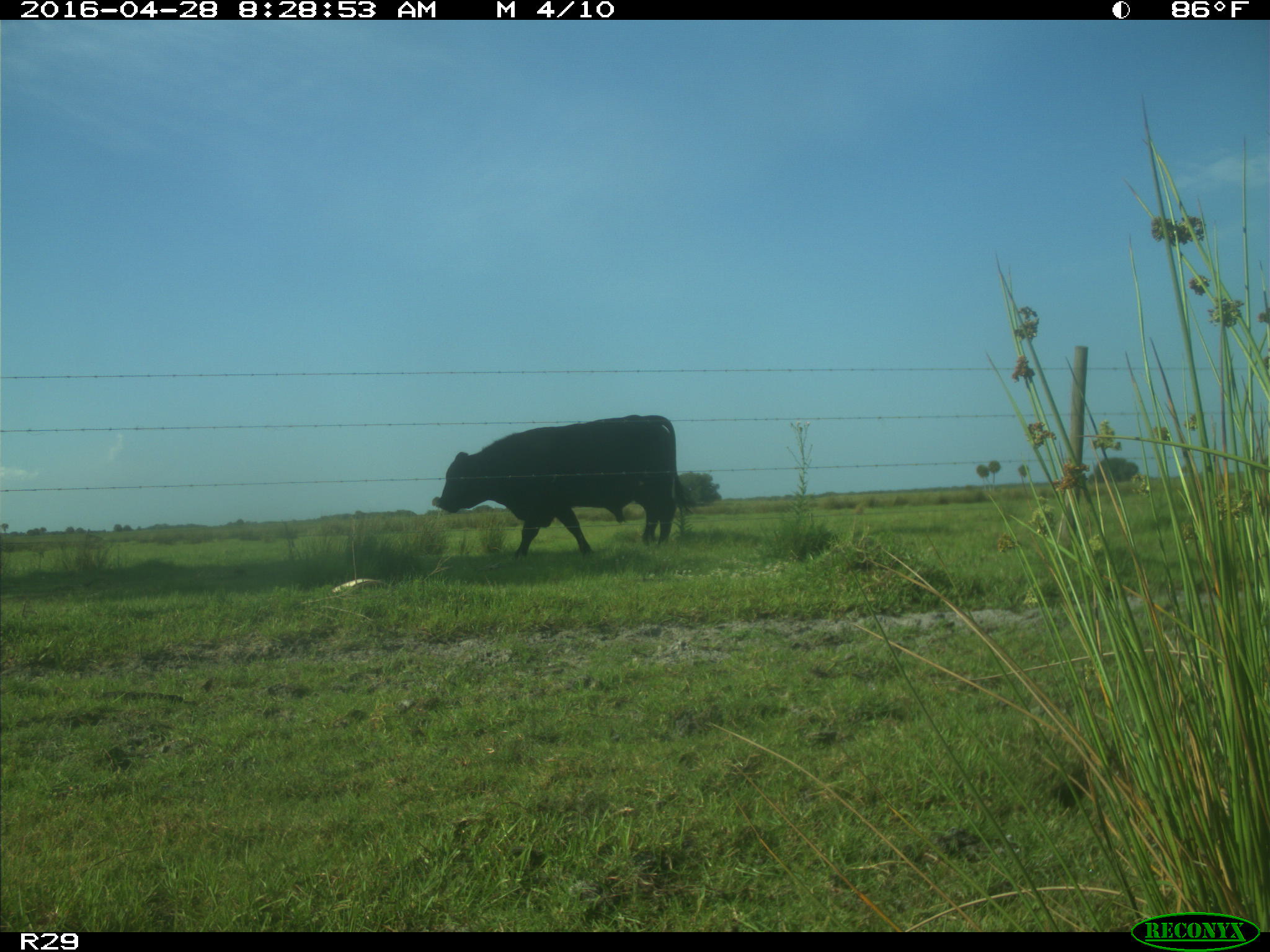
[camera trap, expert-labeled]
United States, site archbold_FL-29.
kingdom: Animalia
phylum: Chordata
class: Mammalia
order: Artiodactyla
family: Bovidae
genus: Bos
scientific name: Bos taurus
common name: domestic cow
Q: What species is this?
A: Bos taurus (domestic cow).